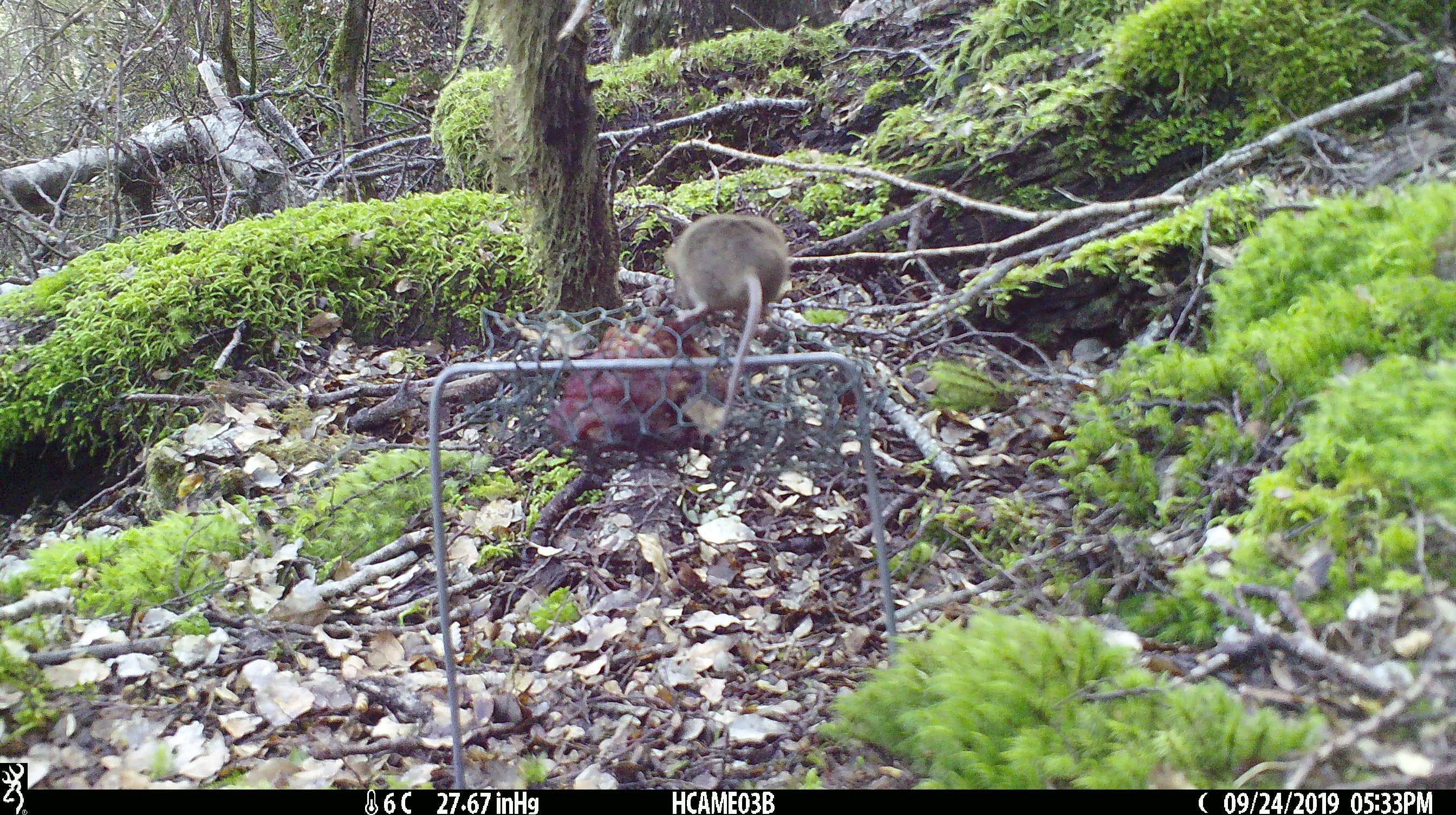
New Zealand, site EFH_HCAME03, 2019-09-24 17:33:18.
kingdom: Animalia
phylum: Chordata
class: Mammalia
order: Rodentia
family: Muridae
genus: Mus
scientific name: Mus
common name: mouse